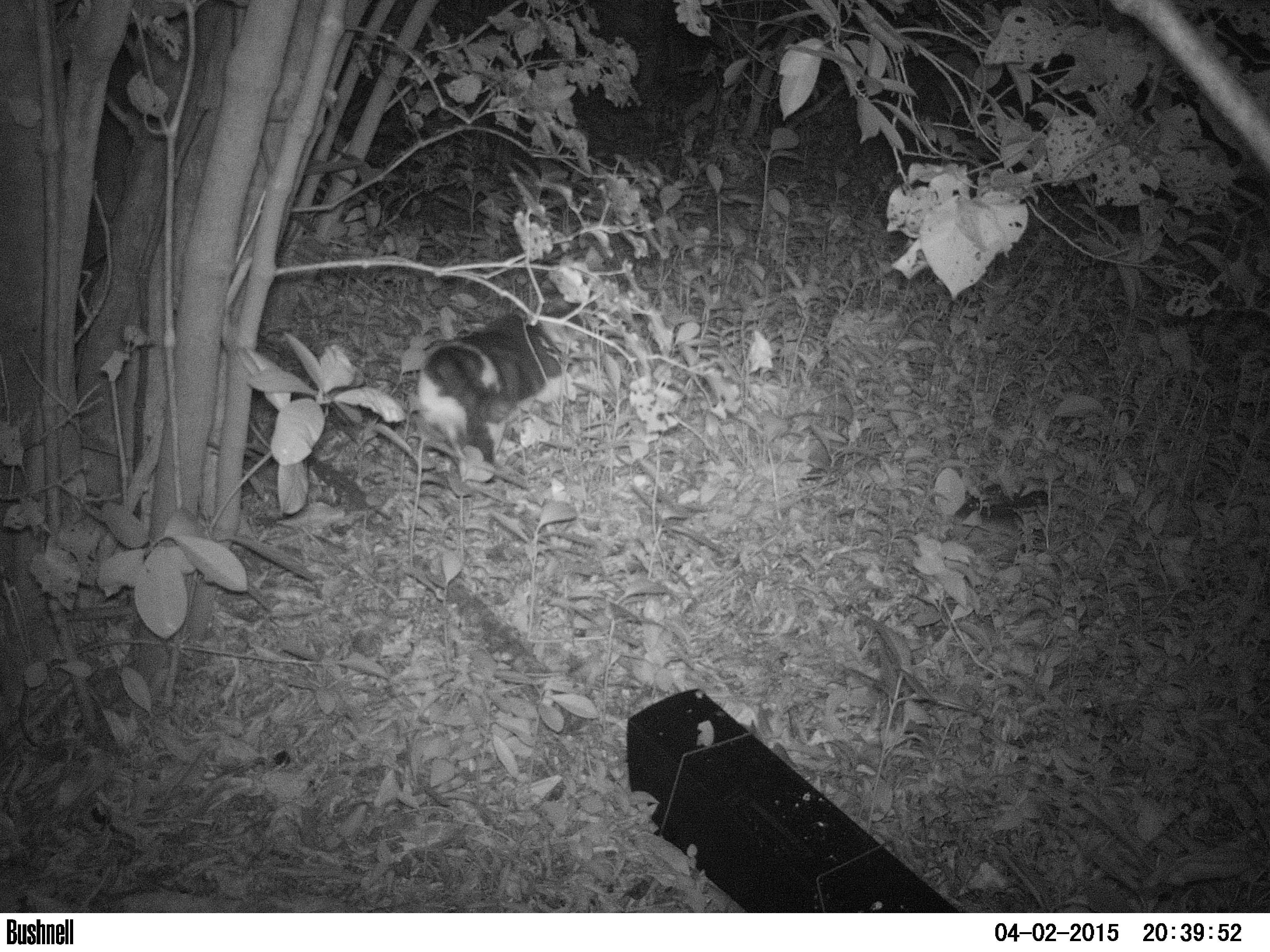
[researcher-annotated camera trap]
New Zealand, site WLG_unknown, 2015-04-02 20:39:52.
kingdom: Animalia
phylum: Chordata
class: Mammalia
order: Carnivora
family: Felidae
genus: Felis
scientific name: Felis catus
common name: domestic cat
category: cat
Cat (domestic cat) (Felis catus).